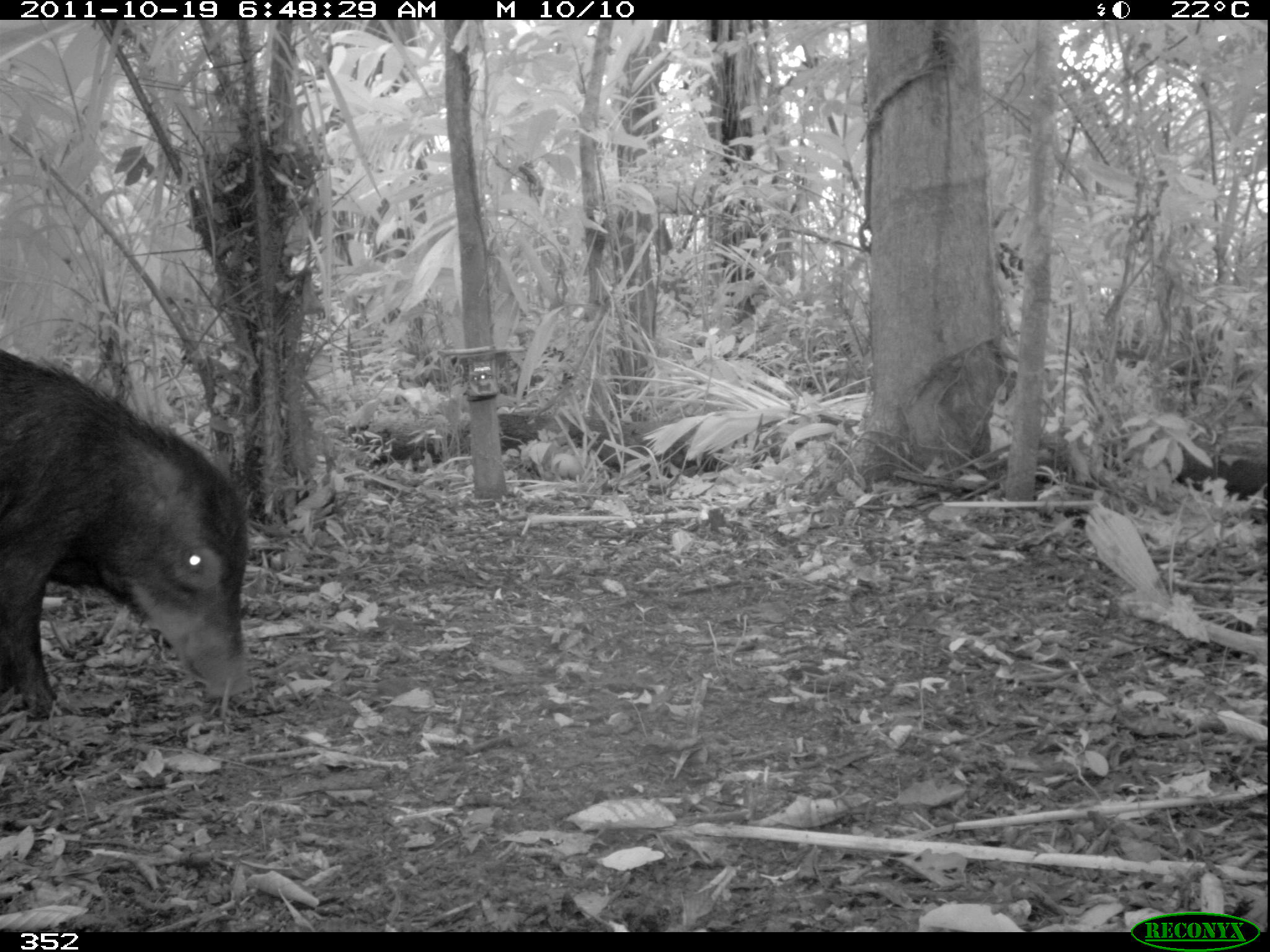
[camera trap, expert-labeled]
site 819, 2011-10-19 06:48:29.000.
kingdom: Animalia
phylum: Chordata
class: Mammalia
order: Artiodactyla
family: Tayassuidae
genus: Tayassu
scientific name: Tayassu pecari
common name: white-lipped peccary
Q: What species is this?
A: Tayassu pecari (white-lipped peccary).